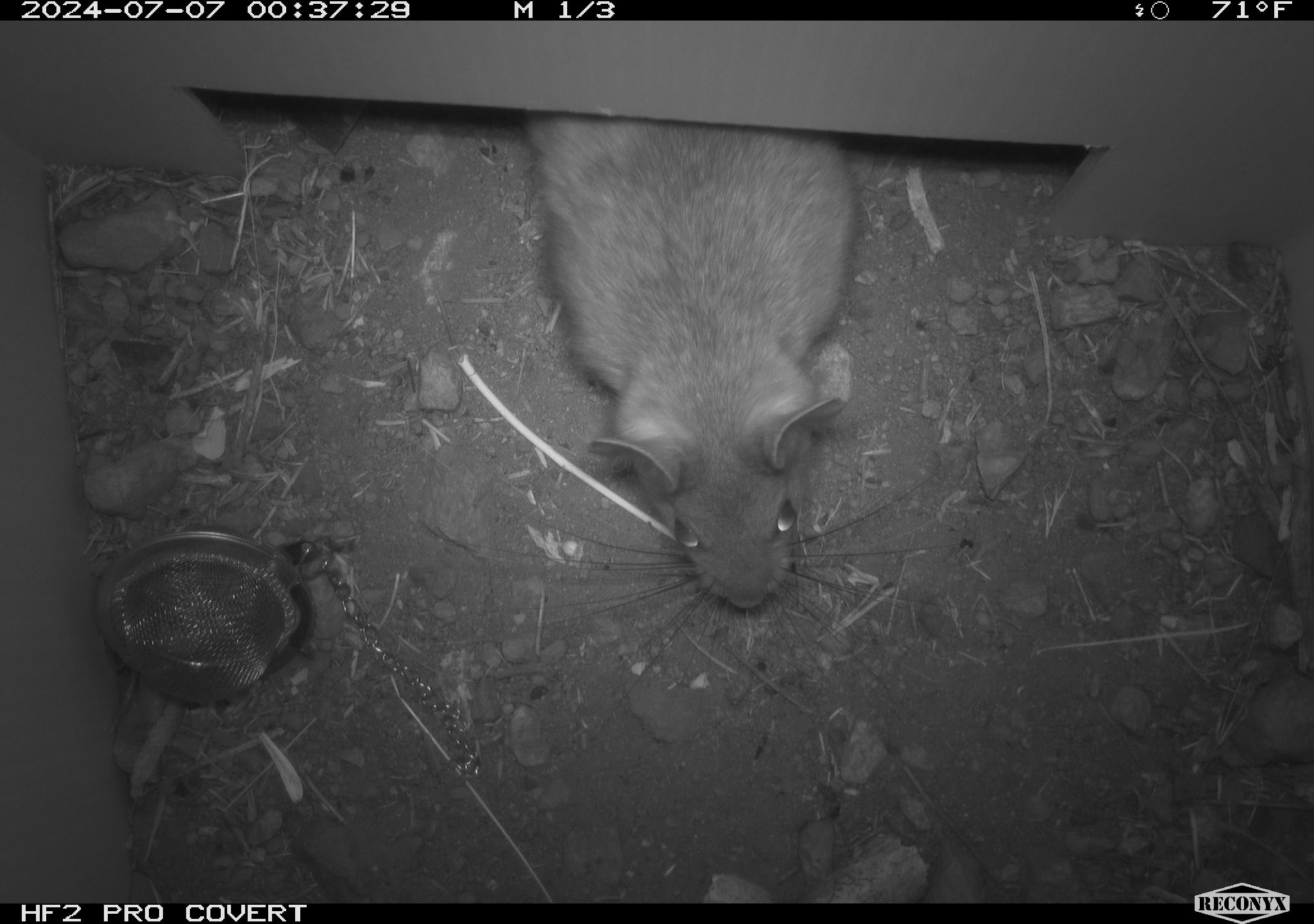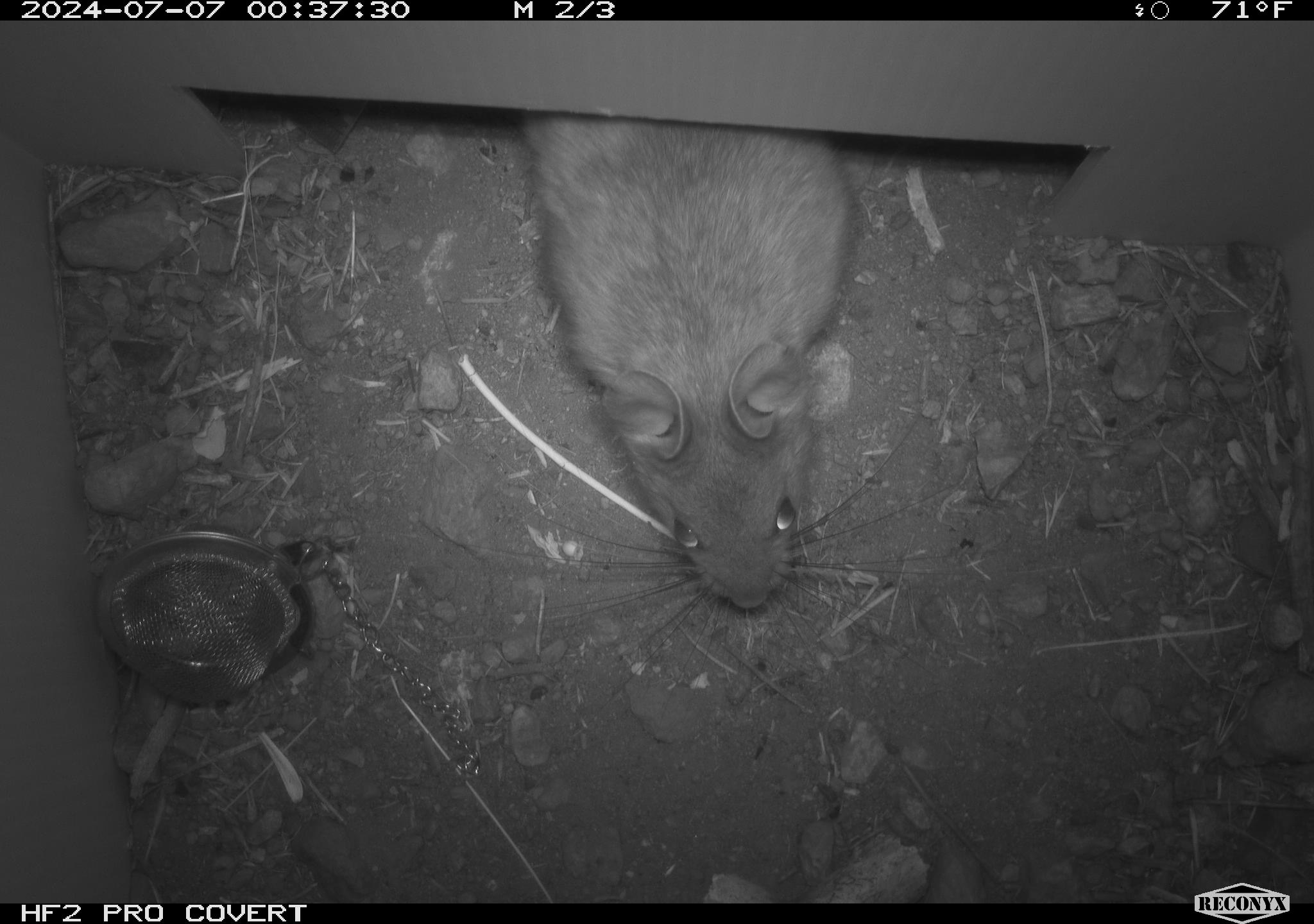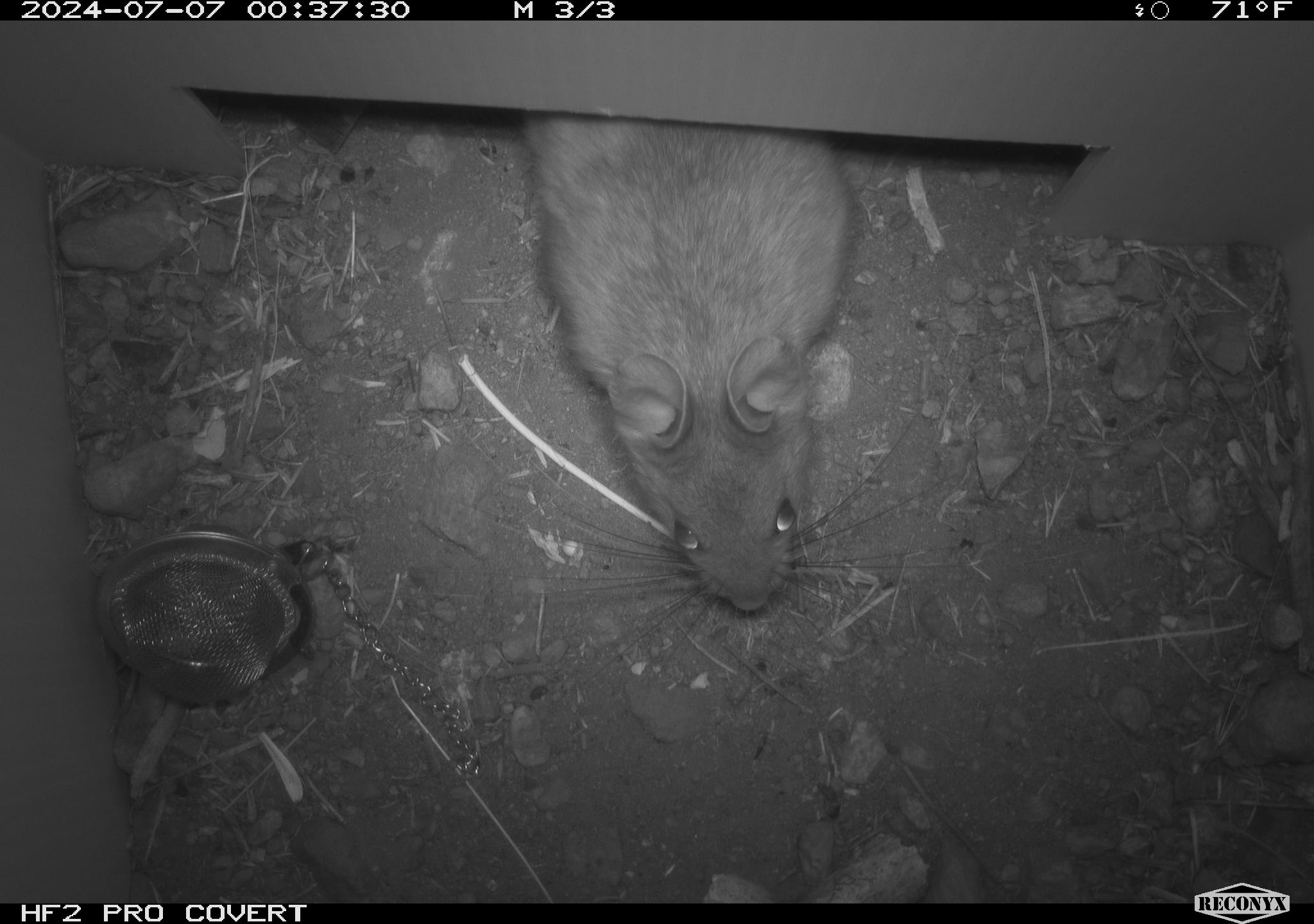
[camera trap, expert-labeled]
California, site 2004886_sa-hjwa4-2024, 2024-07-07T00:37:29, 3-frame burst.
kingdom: Animalia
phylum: Chordata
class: Mammalia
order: Rodentia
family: Cricetidae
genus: Neotoma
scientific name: Neotoma cinerea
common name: bushy-tailed woodrat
Bushy-tailed woodrat (Neotoma cinerea).